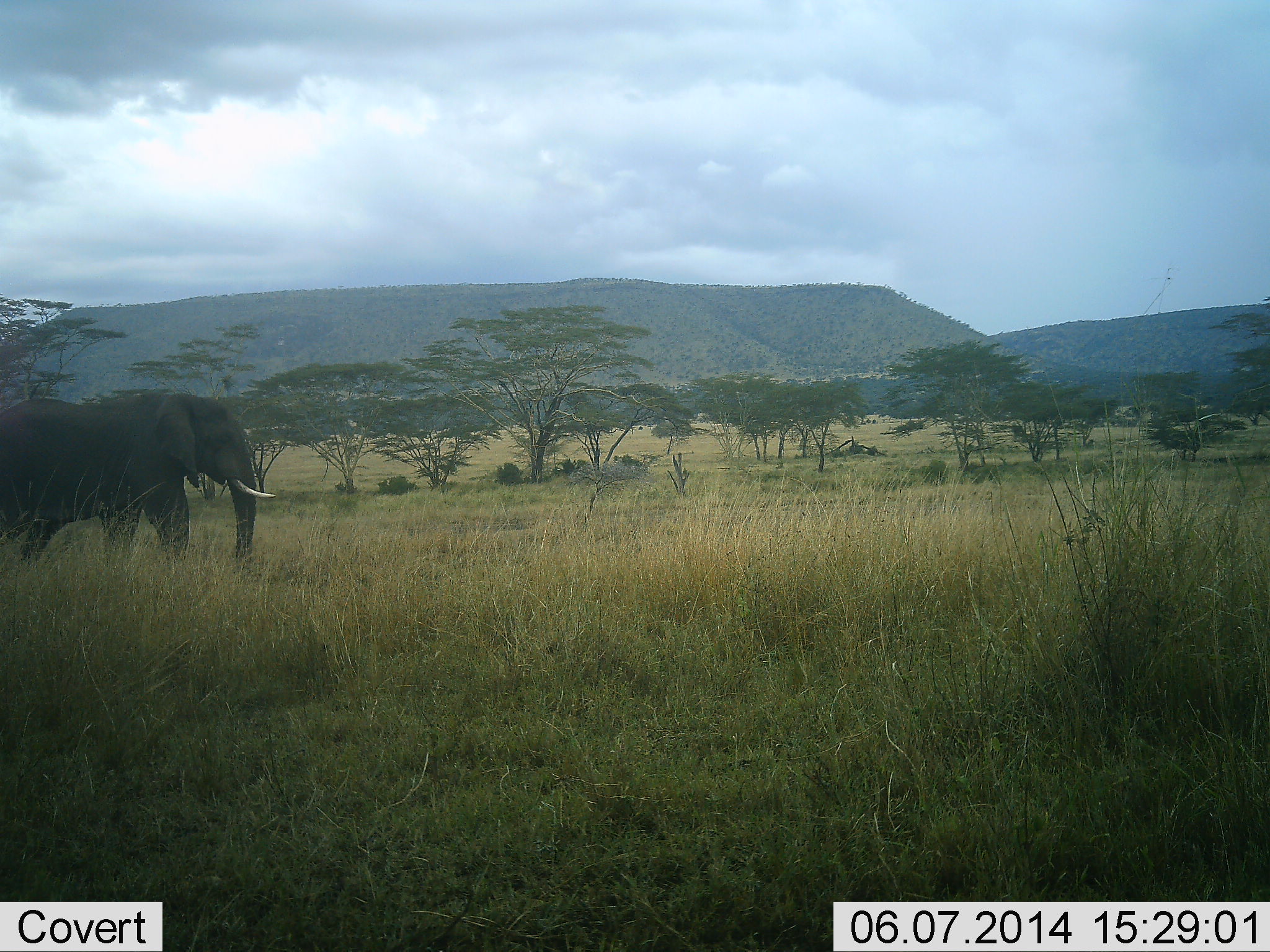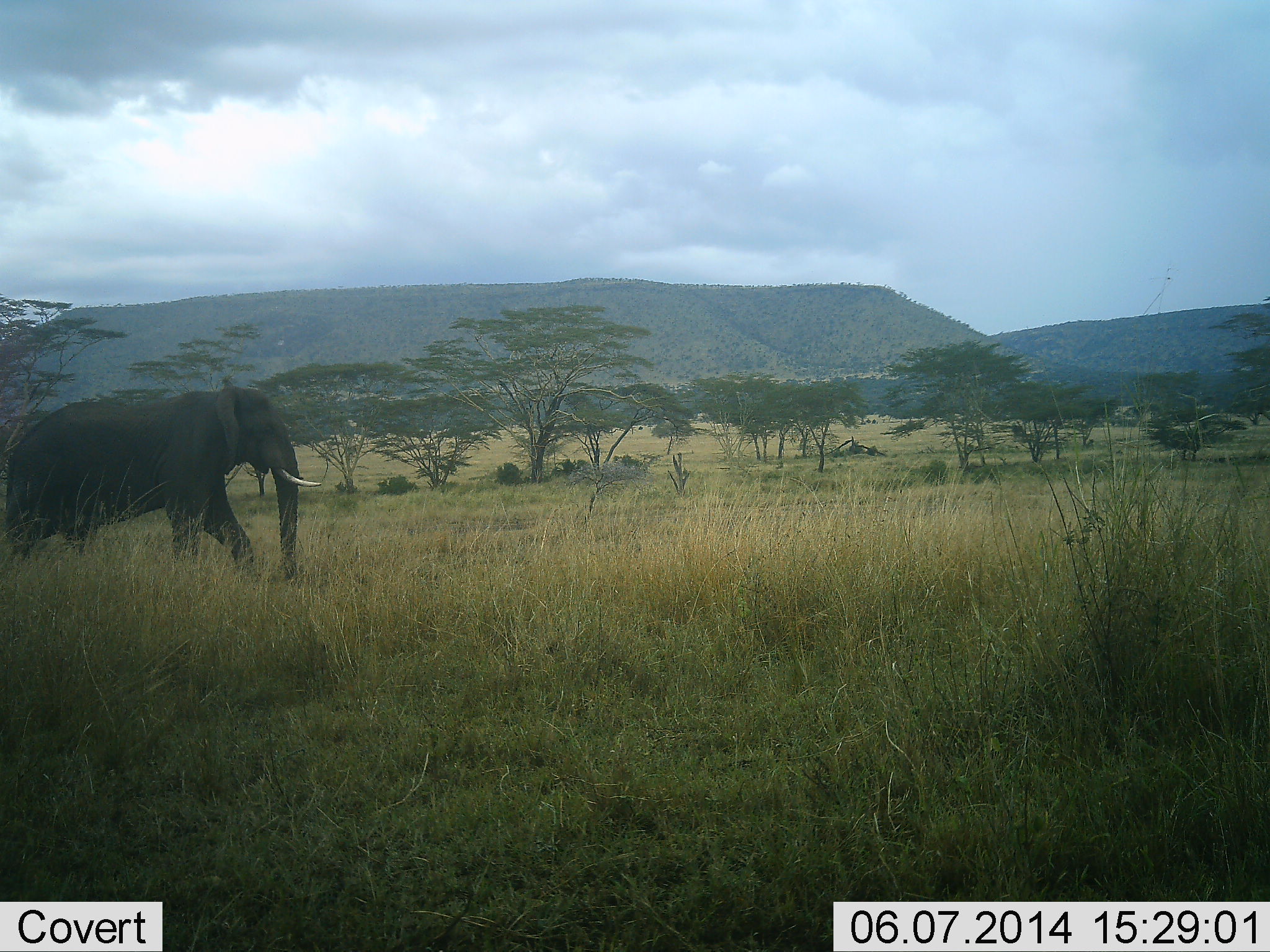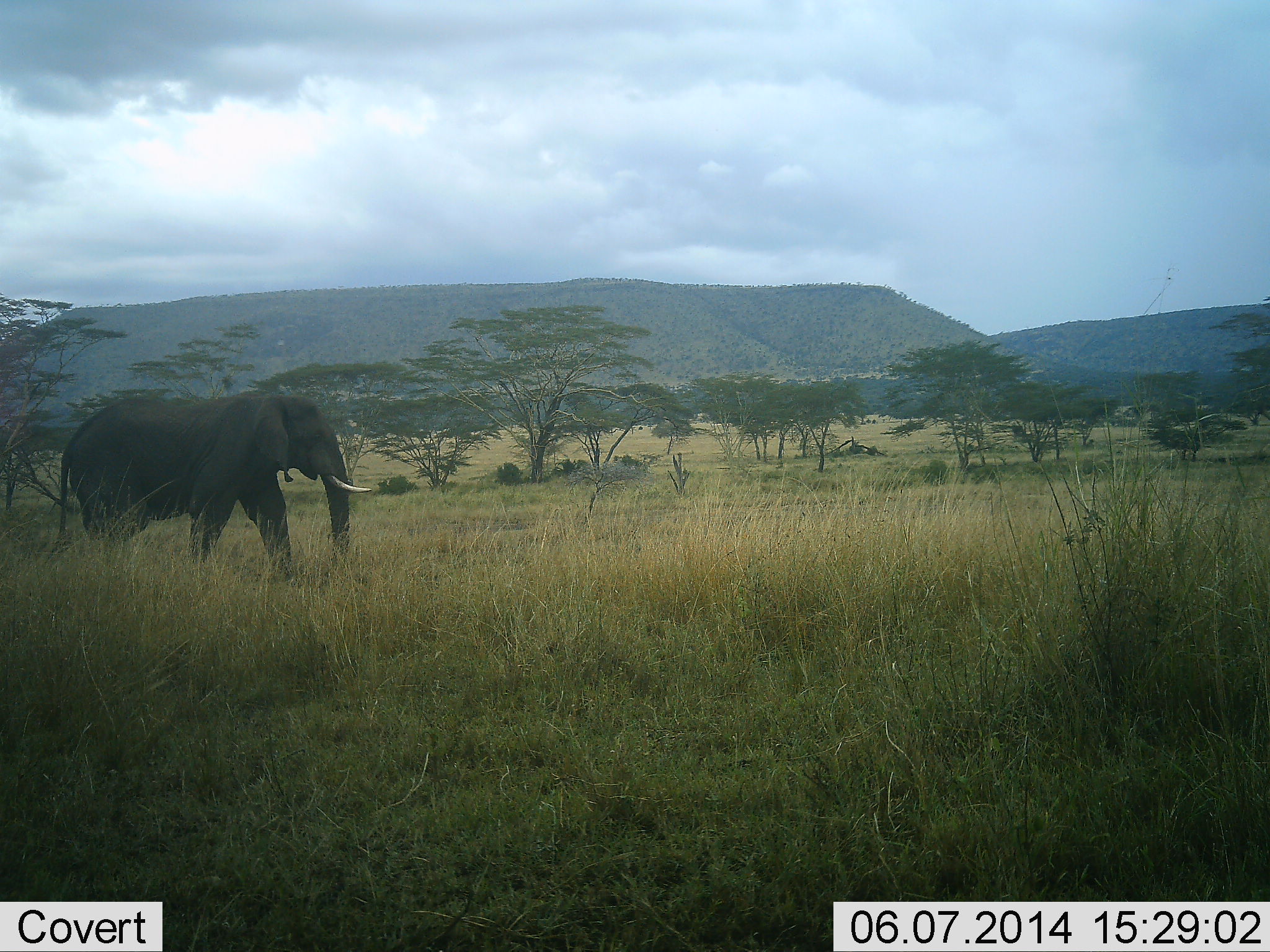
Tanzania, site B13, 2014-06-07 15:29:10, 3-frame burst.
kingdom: Animalia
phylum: Chordata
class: Mammalia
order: Proboscidea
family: Elephantidae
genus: Loxodonta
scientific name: Loxodonta africana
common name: african bush elephant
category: elephant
Elephant (african bush elephant) (Loxodonta africana), count 1. Behavior (volunteer vote fractions): standing 0%, resting 0%, moving 100%, interacting 0%. Young present (vote fraction): 0%. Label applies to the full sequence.